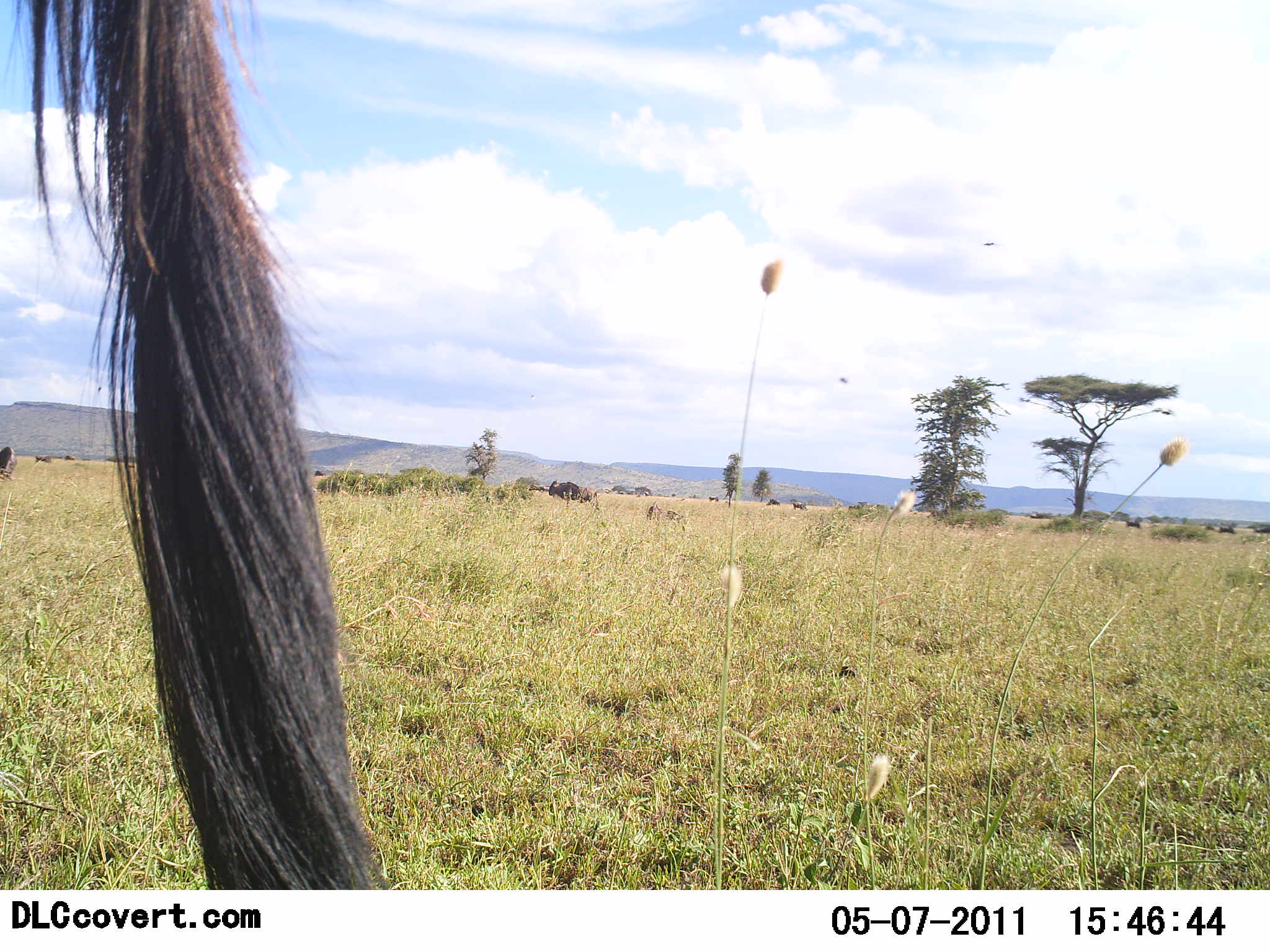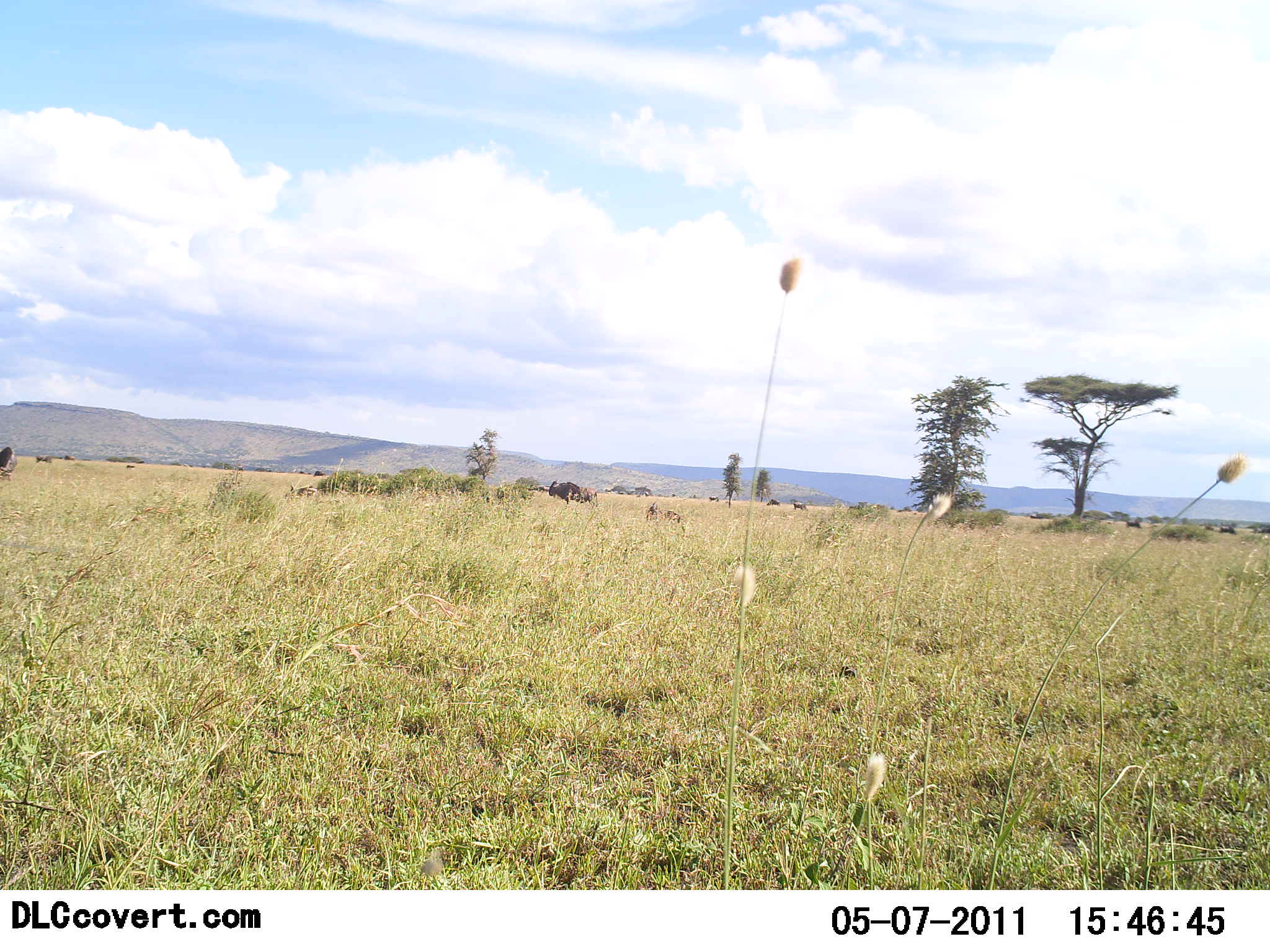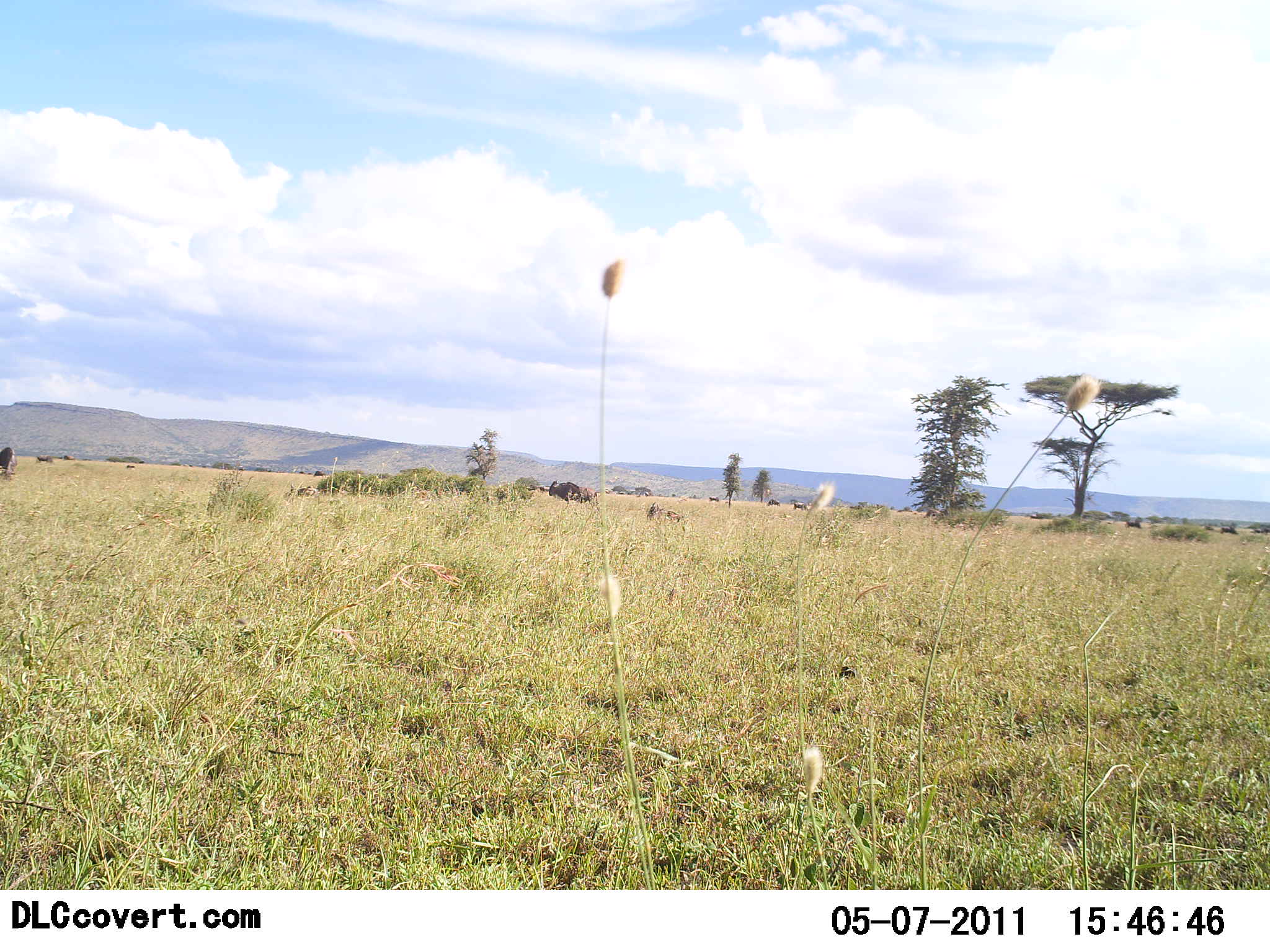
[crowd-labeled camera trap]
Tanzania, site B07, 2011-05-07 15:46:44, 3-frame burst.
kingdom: Animalia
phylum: Chordata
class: Mammalia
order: Artiodactyla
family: Bovidae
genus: Connochaetes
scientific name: Connochaetes taurinus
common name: blue wildebeest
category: wildebeest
Wildebeest (blue wildebeest) (Connochaetes taurinus), count 1. Behavior (volunteer vote fractions): standing 69%, resting 0%, moving 38%, interacting 0%. Young present (vote fraction): 0%. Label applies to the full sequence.